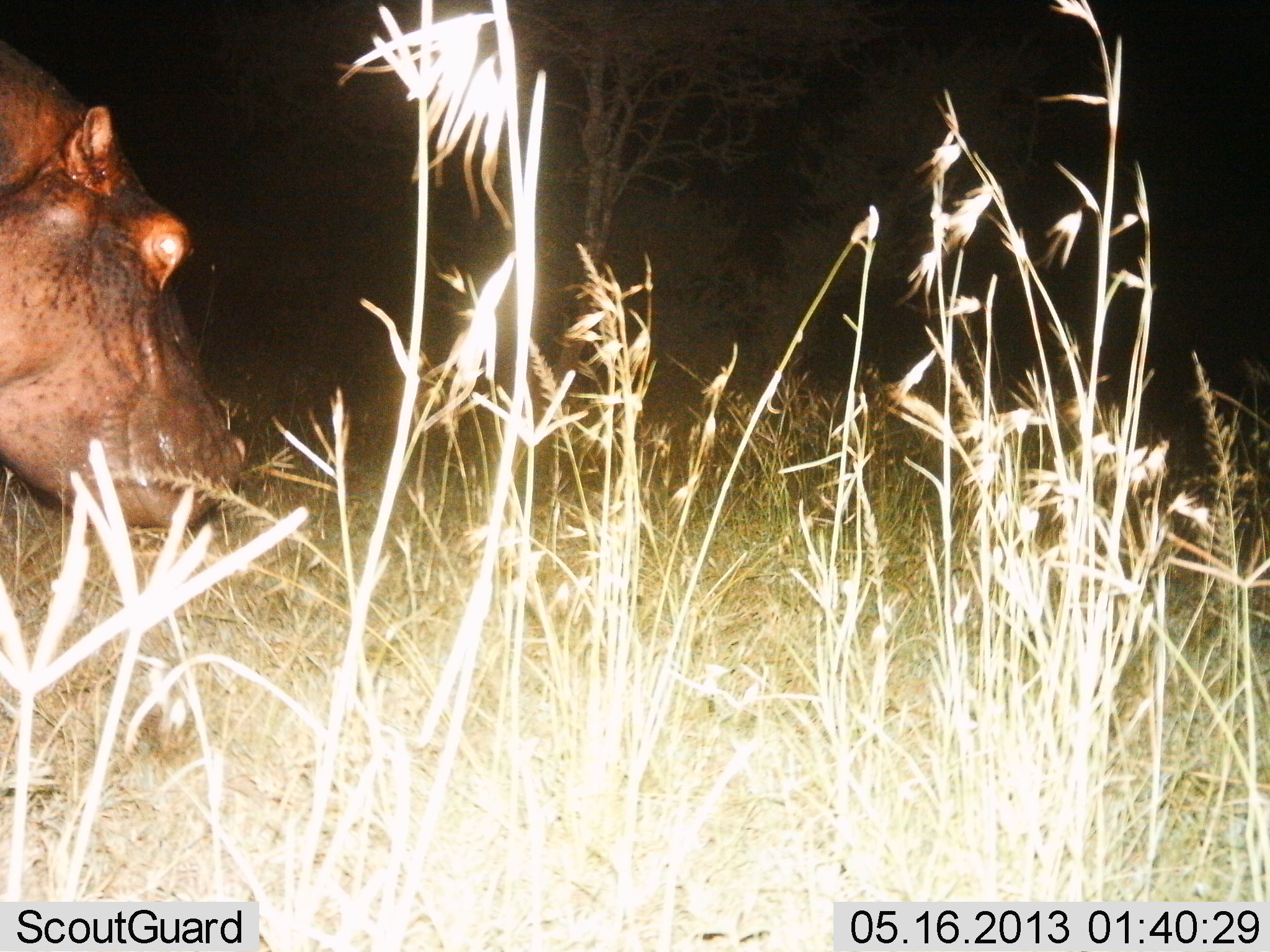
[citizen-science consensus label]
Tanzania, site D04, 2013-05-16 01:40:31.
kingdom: Animalia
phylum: Chordata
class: Mammalia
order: Artiodactyla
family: Hippopotamidae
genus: Hippopotamus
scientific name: Hippopotamus amphibius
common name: hippopotamus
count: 1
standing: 40%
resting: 0%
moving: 60%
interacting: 0%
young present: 0%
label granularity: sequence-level